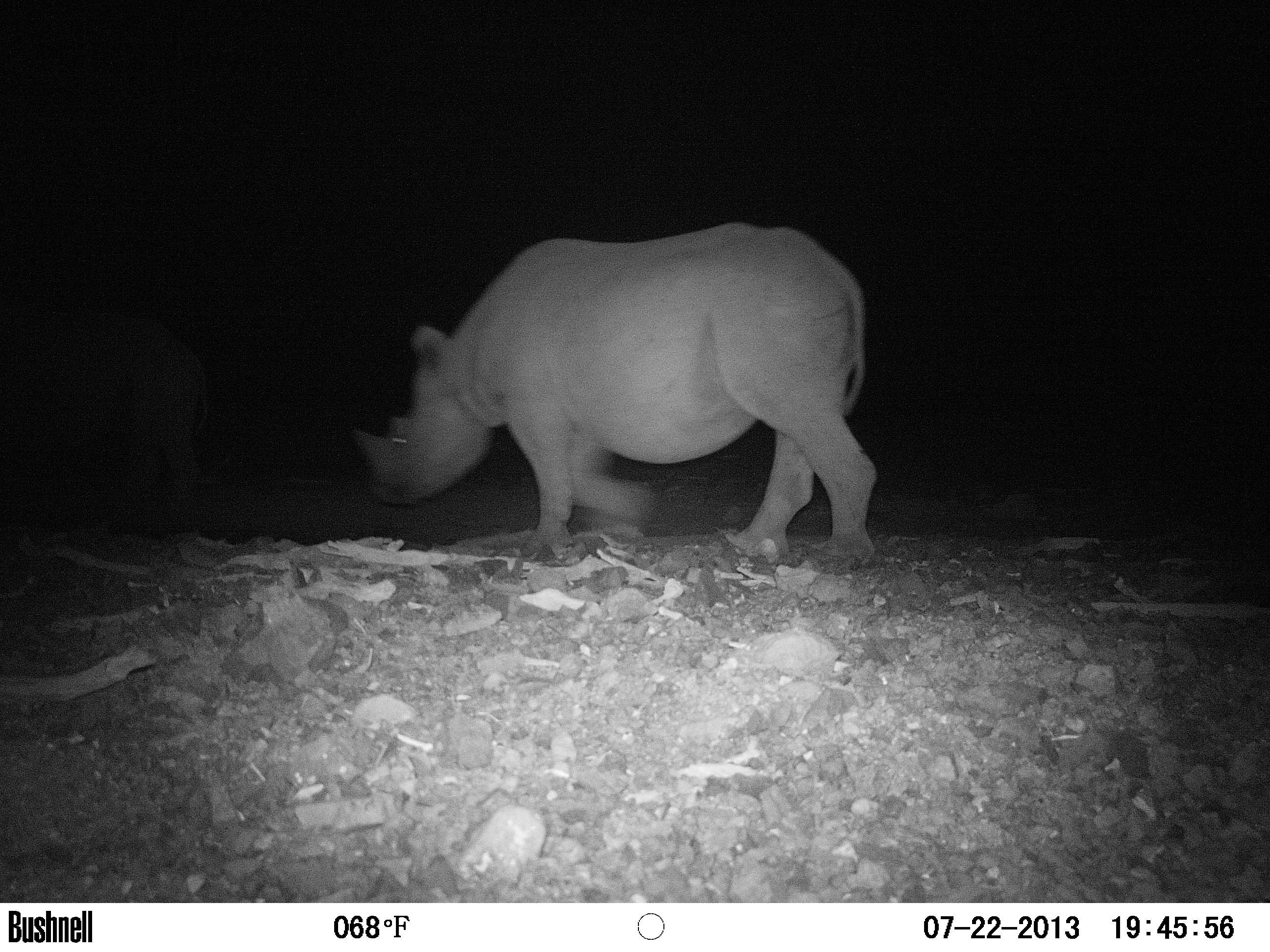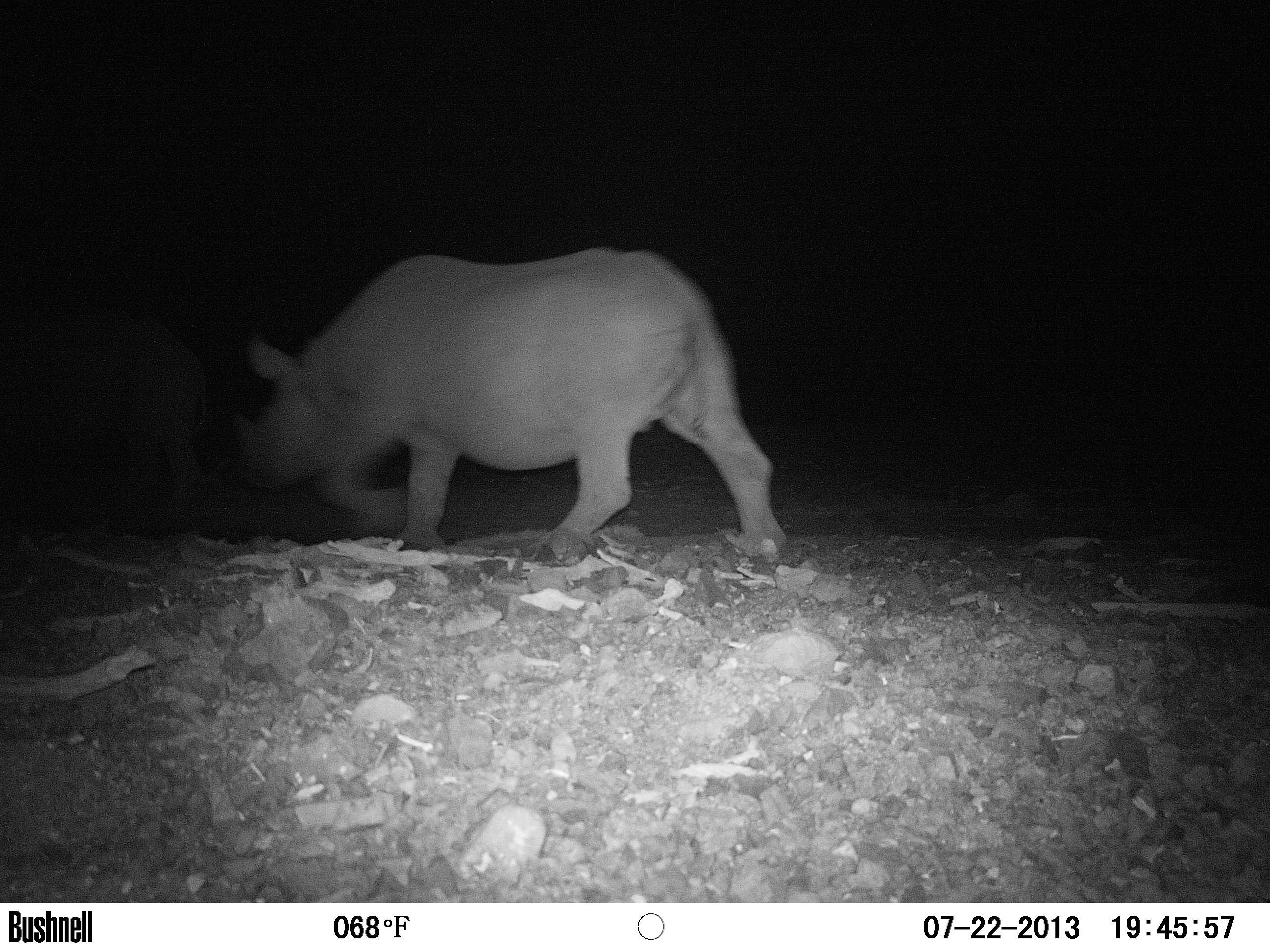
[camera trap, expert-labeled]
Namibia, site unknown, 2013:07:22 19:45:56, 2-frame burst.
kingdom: Animalia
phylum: Chordata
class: Mammalia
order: Perissodactyla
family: Rhinocerotidae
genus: Diceros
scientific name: Diceros bicornis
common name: black rhinoceros